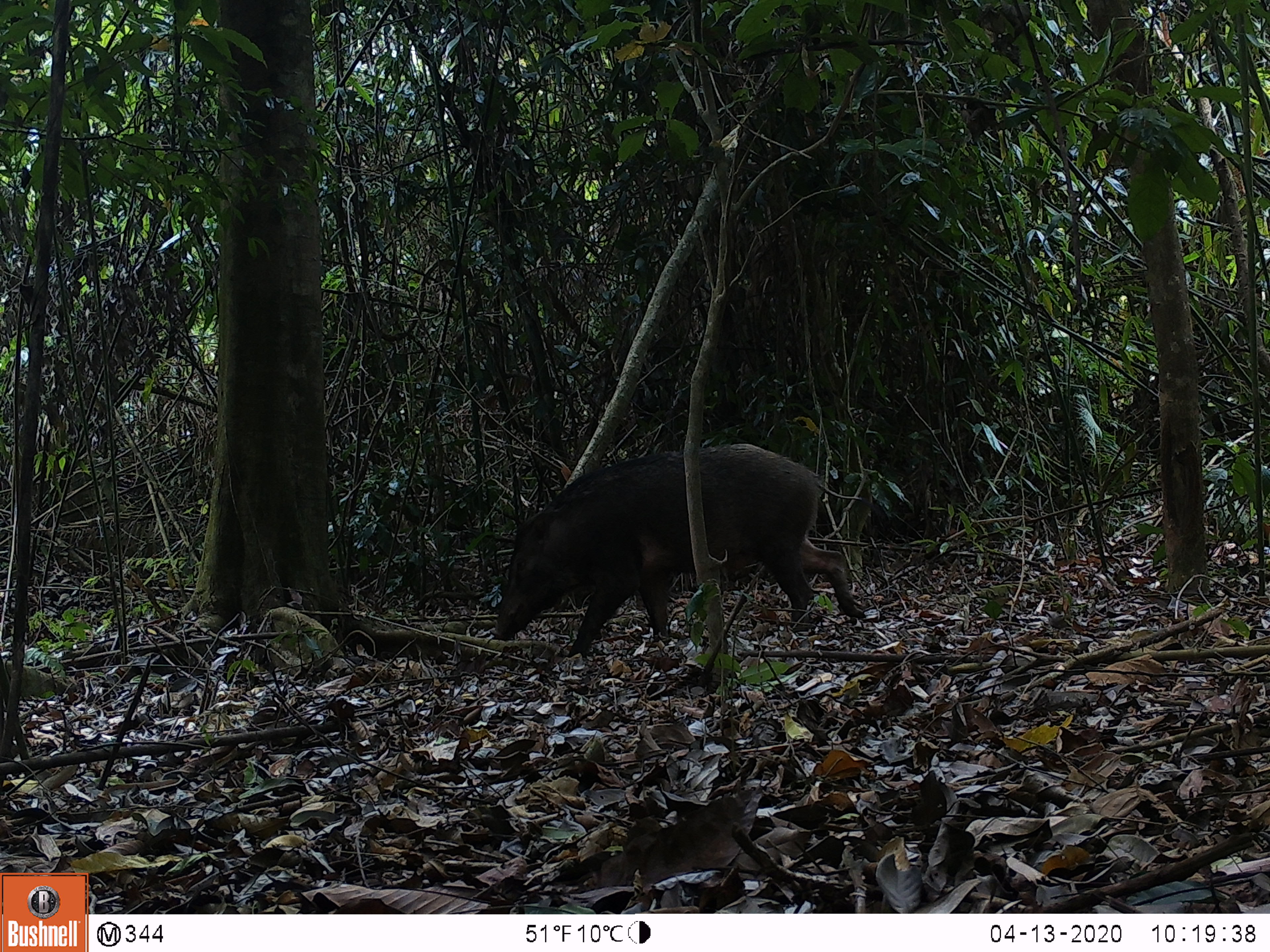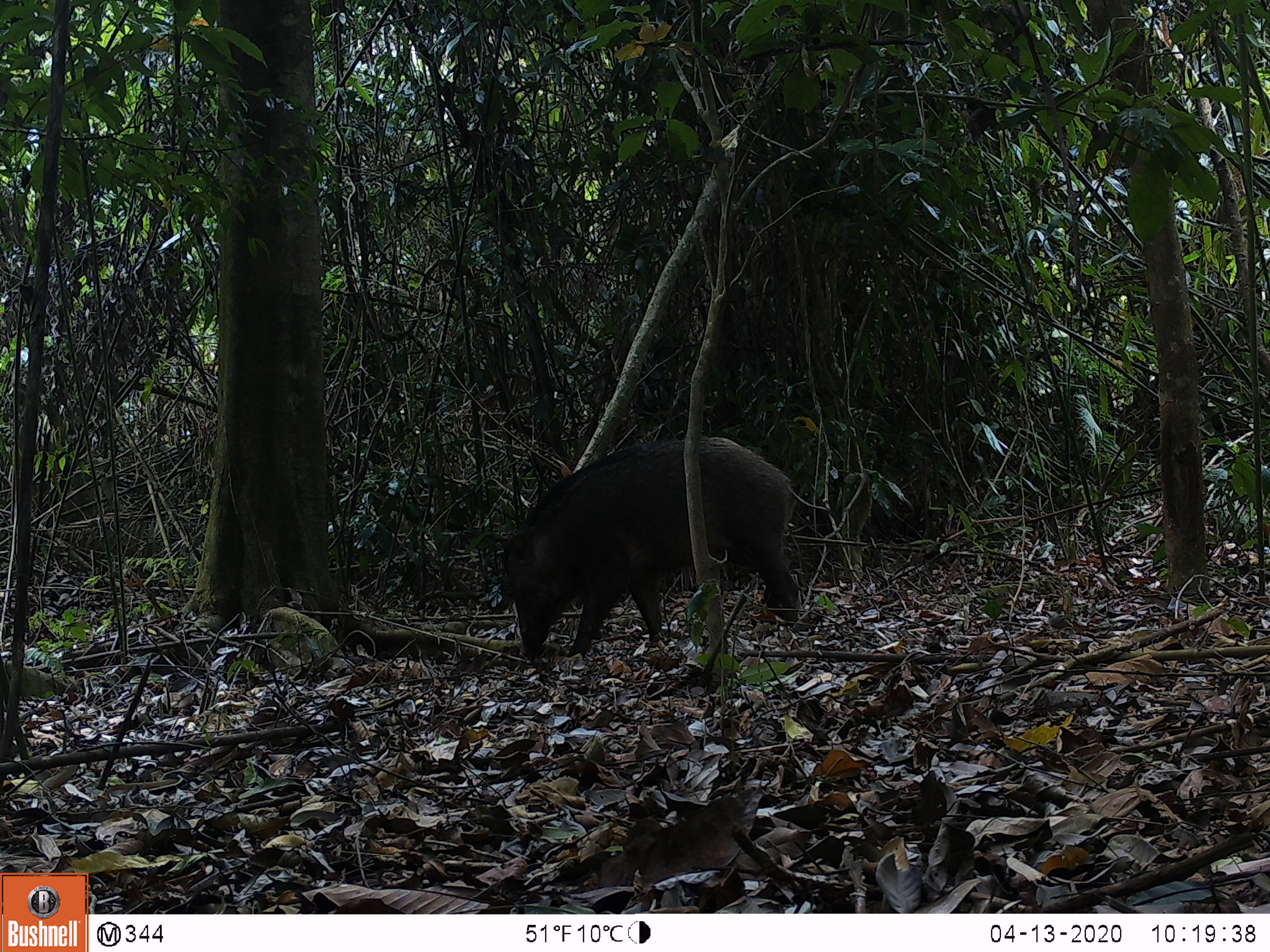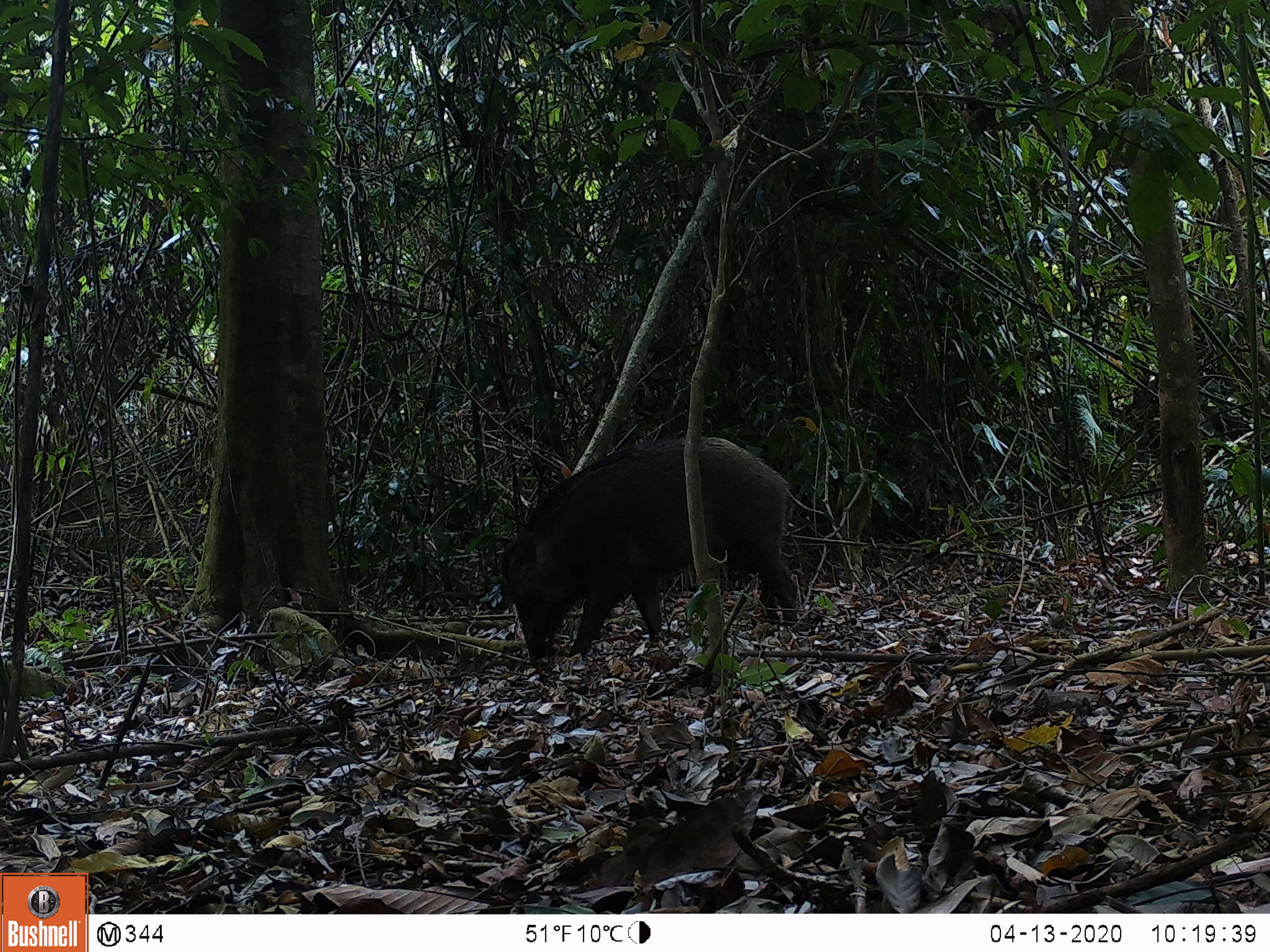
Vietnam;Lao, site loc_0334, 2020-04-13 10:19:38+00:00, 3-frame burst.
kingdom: Animalia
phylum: Chordata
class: Mammalia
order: Artiodactyla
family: Suidae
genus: Sus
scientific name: Sus scrofa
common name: eurasian wild pig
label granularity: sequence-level